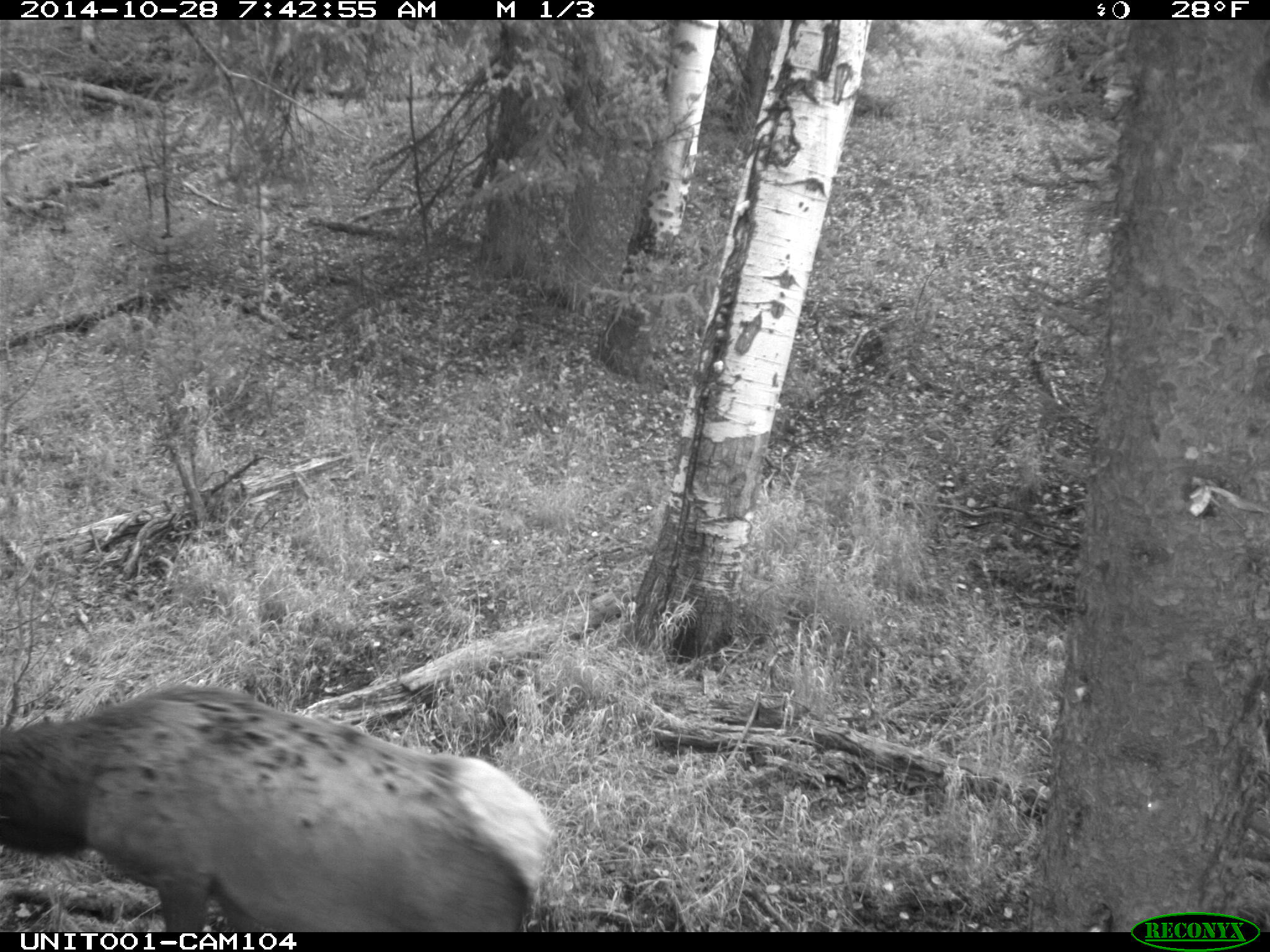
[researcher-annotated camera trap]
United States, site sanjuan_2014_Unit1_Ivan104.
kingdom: Animalia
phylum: Chordata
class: Mammalia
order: Artiodactyla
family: Cervidae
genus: Cervus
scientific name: Cervus elaphus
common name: red deer